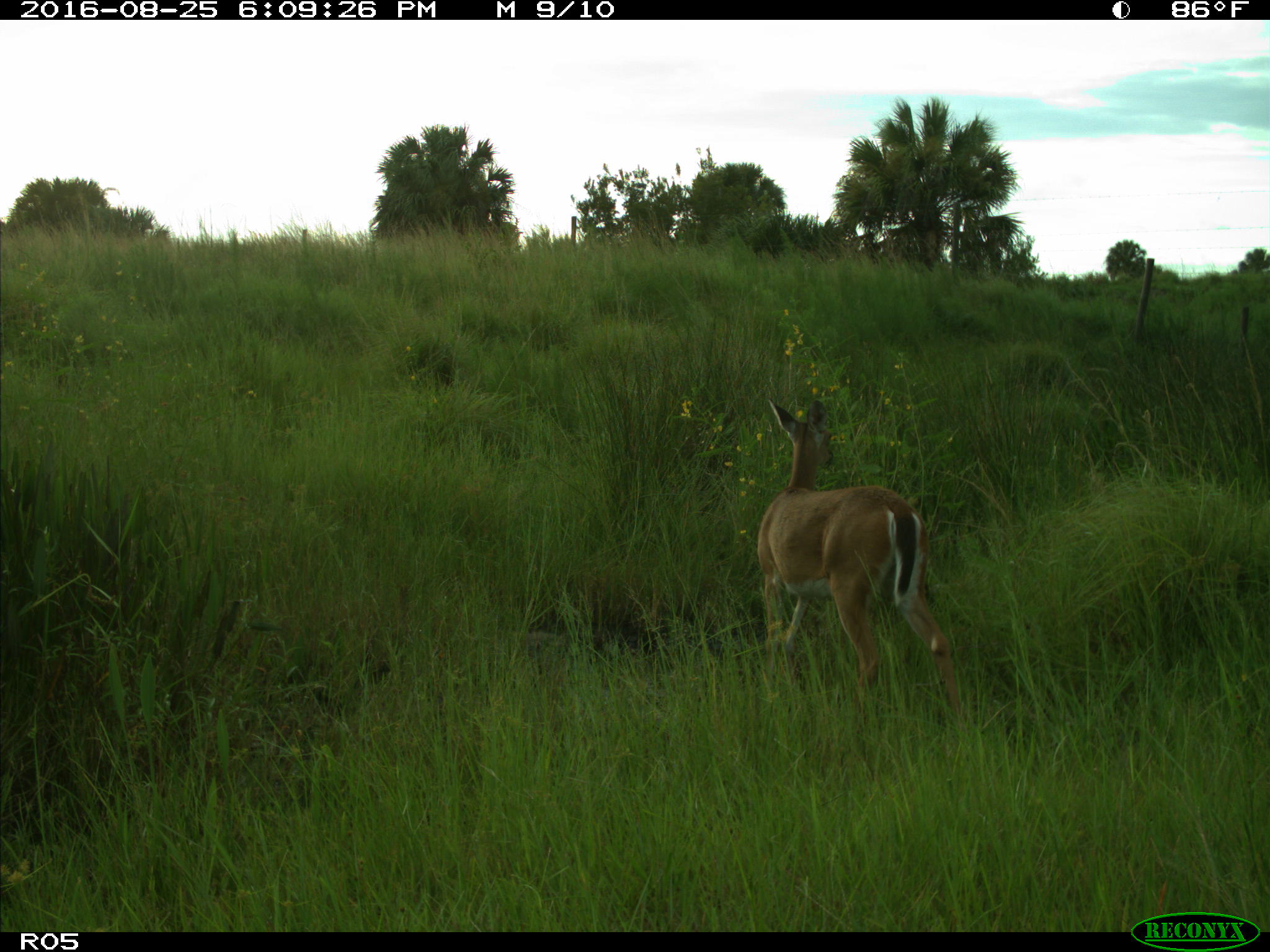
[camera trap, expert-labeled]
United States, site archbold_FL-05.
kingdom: Animalia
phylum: Chordata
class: Mammalia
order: Artiodactyla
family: Cervidae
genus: Odocoileus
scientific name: Odocoileus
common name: deer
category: unidentified deer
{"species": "unidentified deer (deer) (Odocoileus)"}